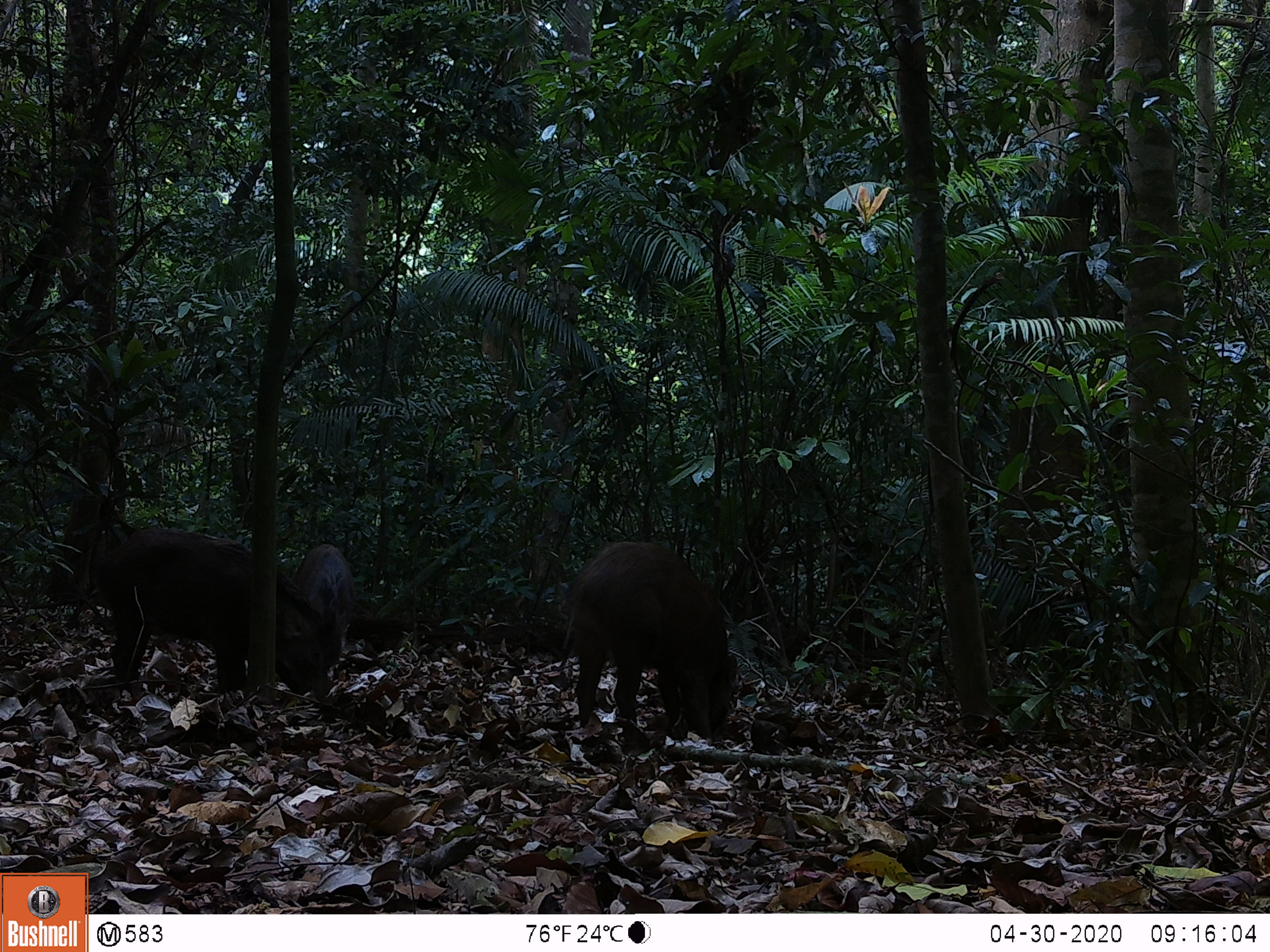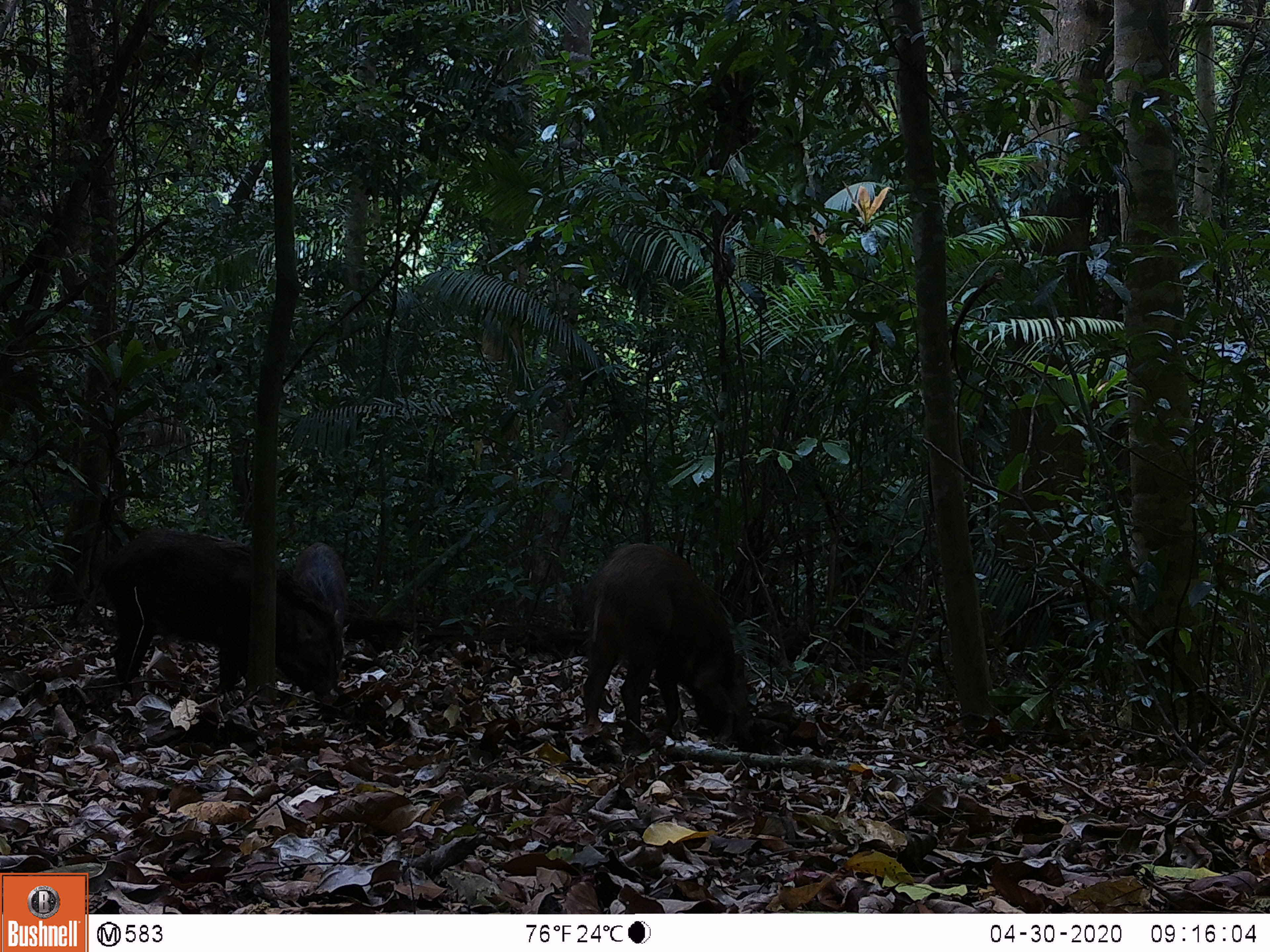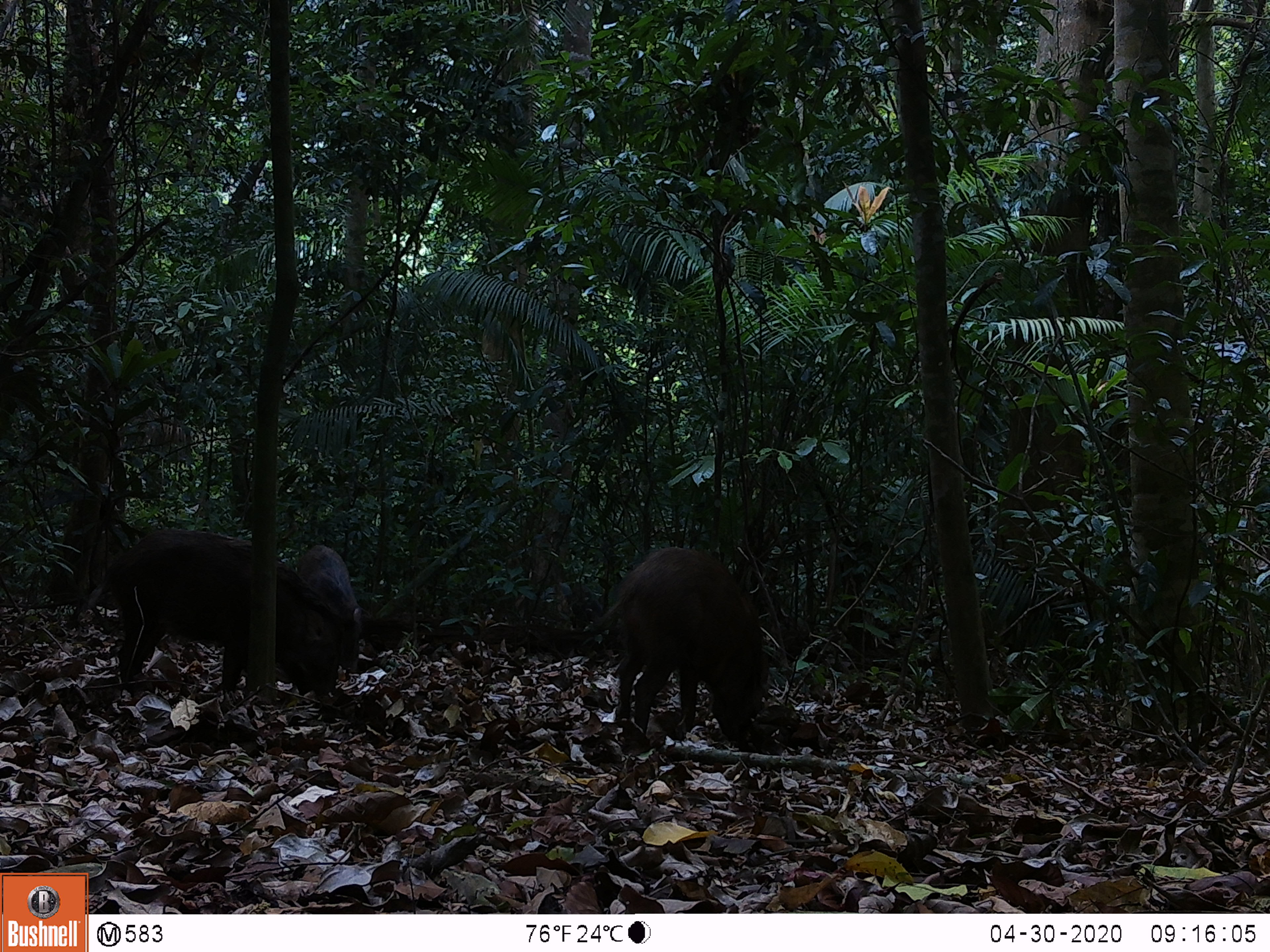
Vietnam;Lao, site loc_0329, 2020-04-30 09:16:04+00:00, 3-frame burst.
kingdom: Animalia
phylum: Chordata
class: Mammalia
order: Artiodactyla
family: Suidae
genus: Sus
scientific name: Sus scrofa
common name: eurasian wild pig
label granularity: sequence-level